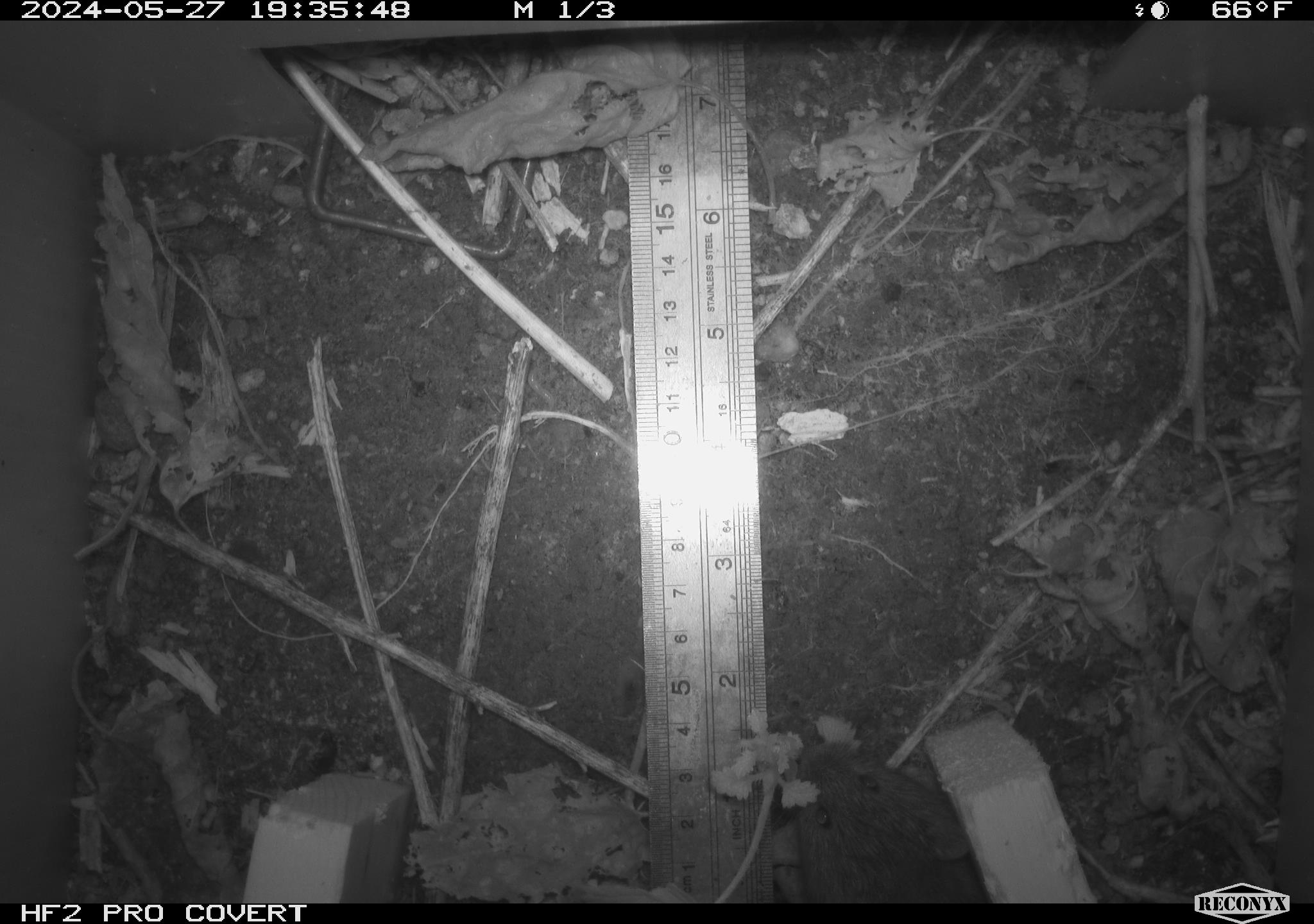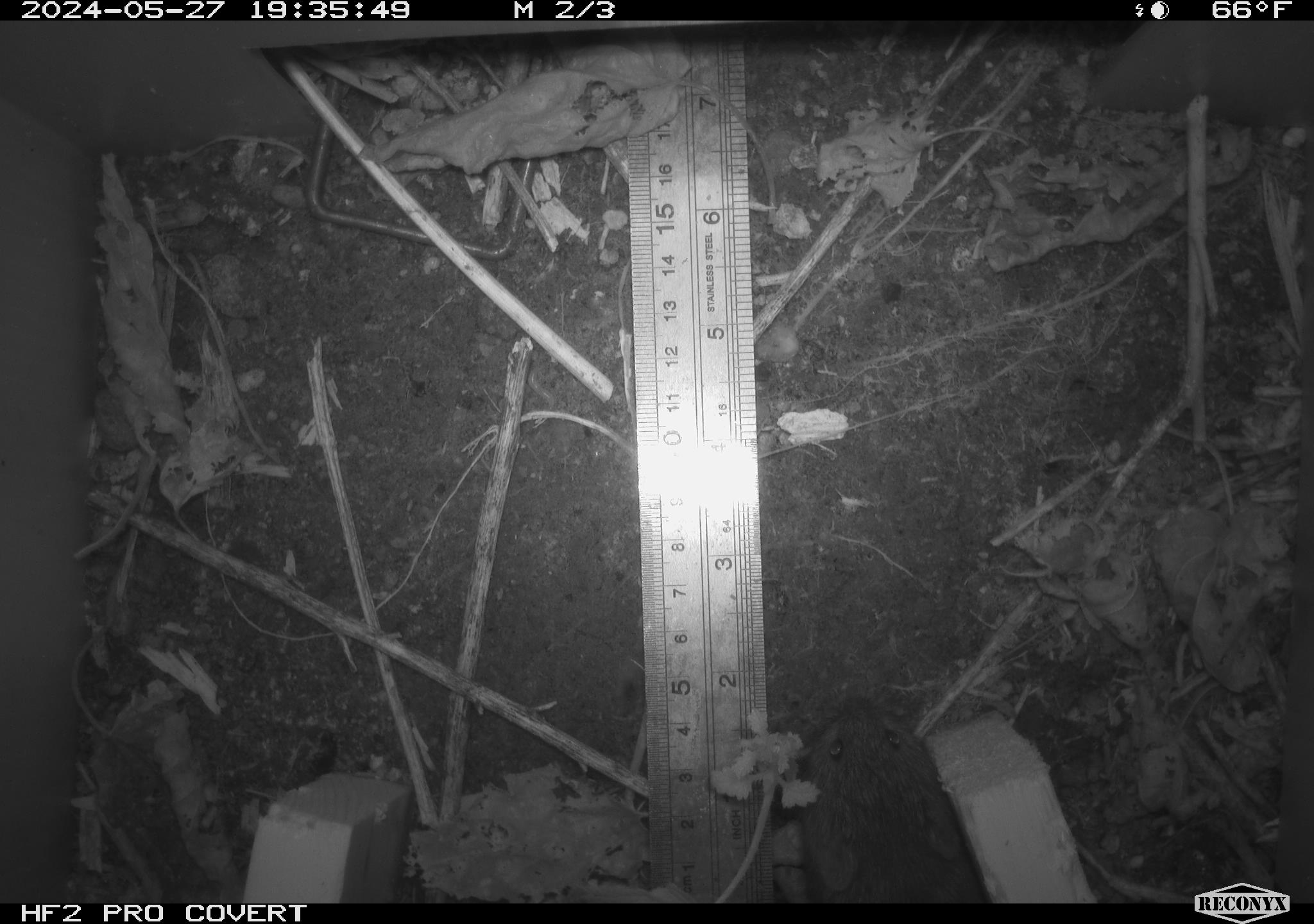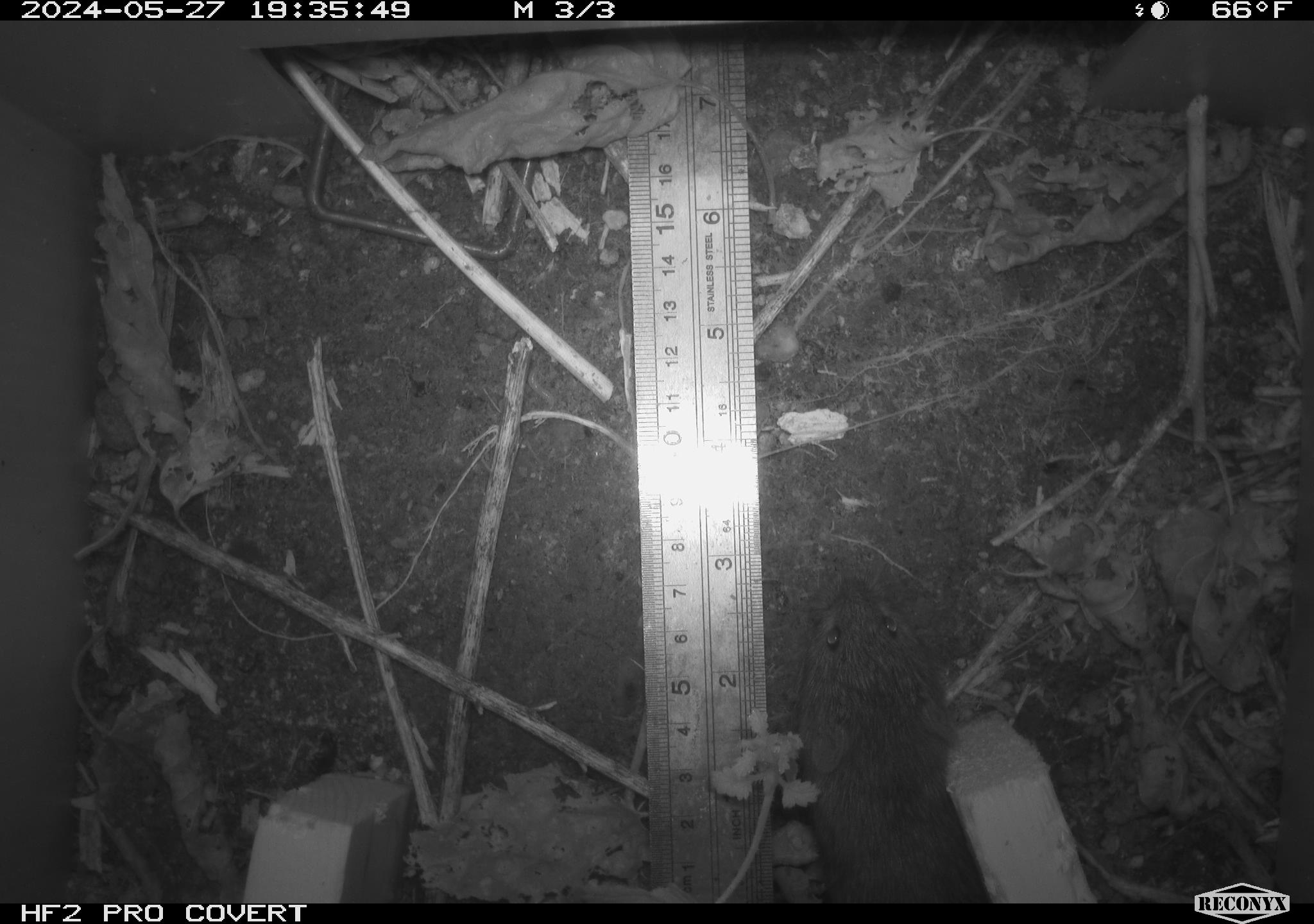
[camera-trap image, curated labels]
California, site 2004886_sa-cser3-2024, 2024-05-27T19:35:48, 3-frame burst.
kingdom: Animalia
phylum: Chordata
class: Mammalia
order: Rodentia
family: Cricetidae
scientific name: Cricetidae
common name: hamsters, voles, lemmings, and allies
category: cricetidae family